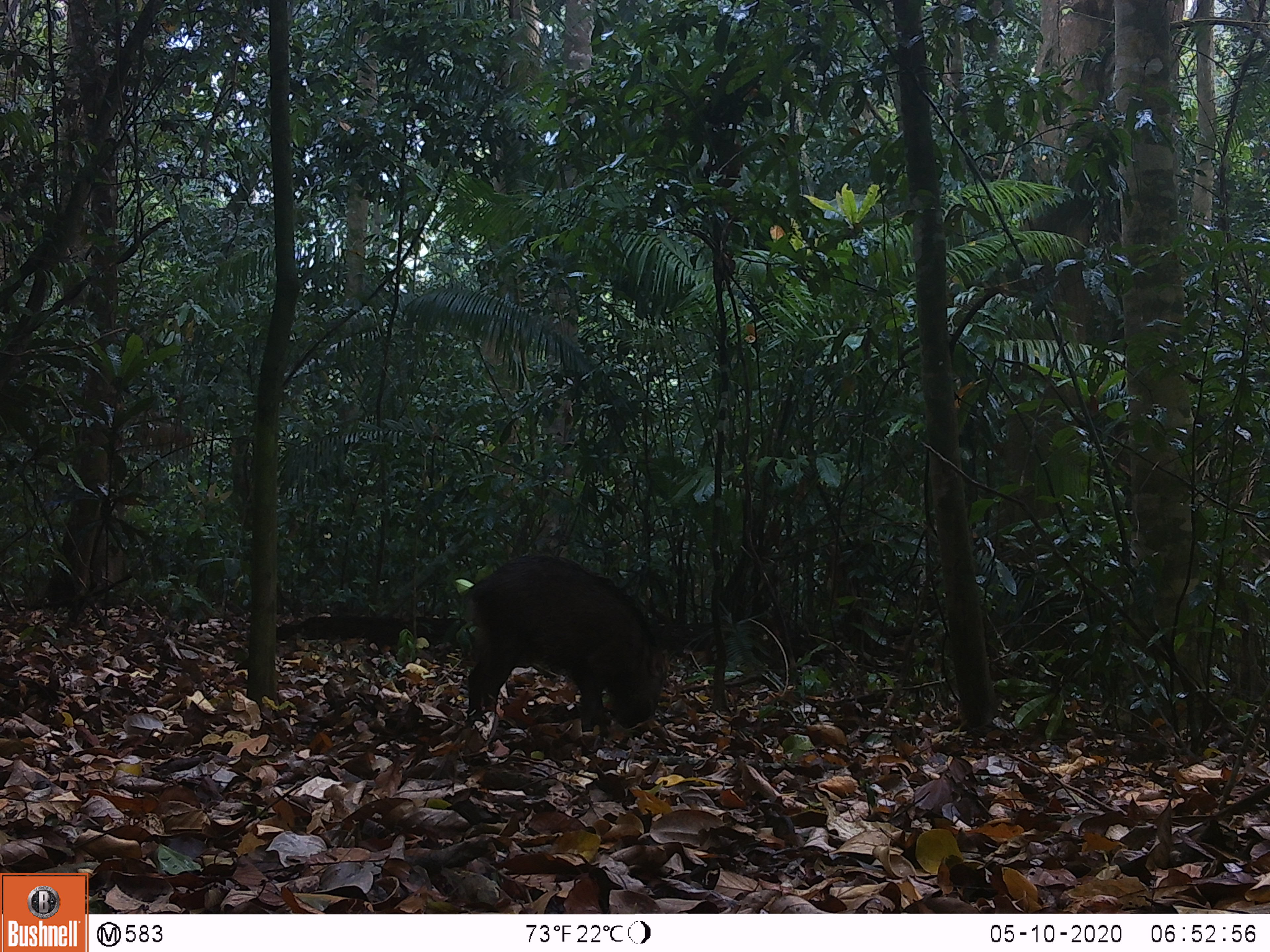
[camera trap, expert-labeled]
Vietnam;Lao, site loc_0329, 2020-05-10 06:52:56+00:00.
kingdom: Animalia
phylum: Chordata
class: Mammalia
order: Artiodactyla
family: Suidae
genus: Sus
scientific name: Sus scrofa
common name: eurasian wild pig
Eurasian wild pig (Sus scrofa). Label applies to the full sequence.